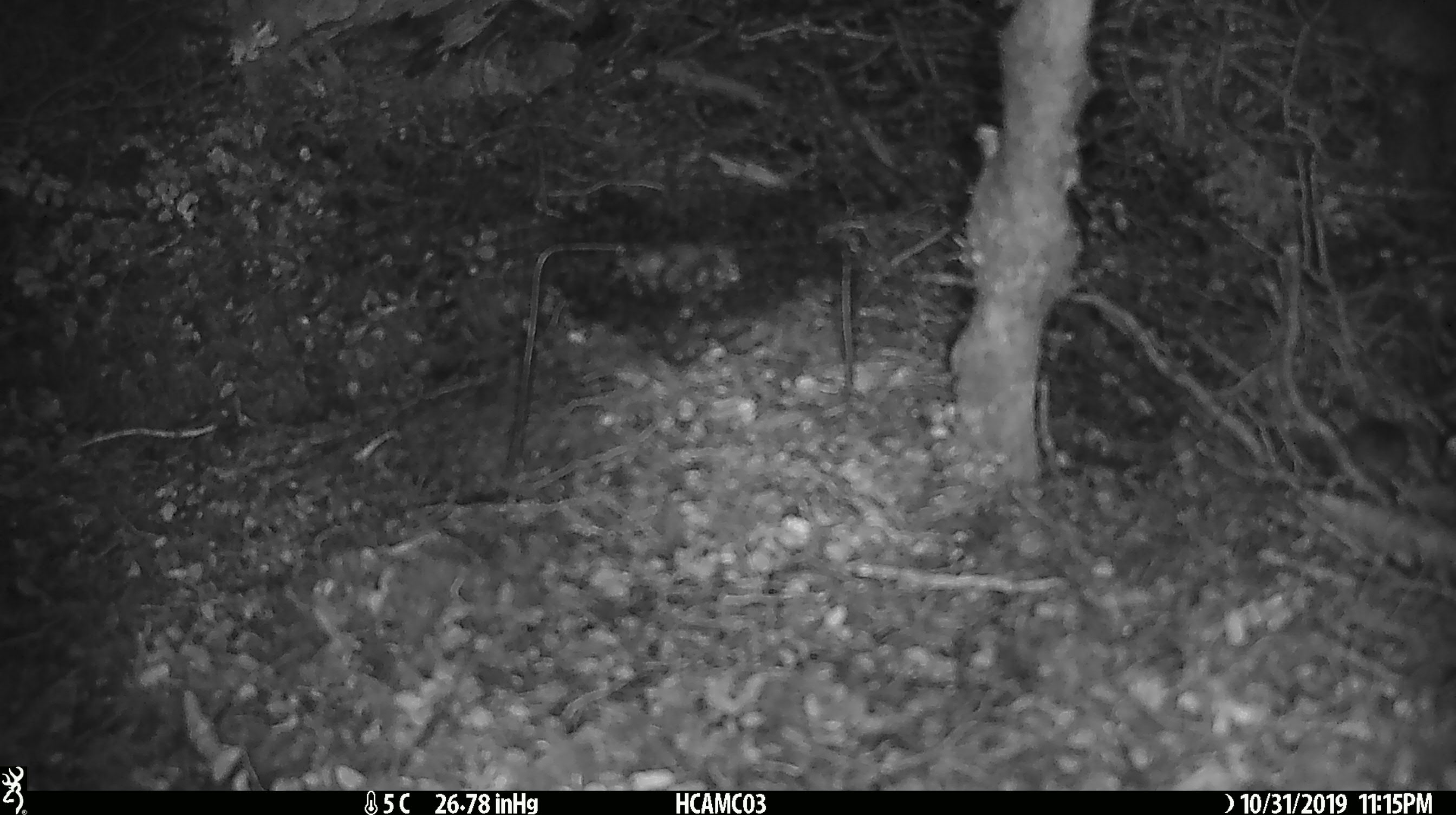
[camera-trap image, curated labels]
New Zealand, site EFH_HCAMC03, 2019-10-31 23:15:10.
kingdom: Animalia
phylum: Chordata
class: Mammalia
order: Rodentia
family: Muridae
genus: Mus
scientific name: Mus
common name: mouse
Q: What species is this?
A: Mouse (Mus).